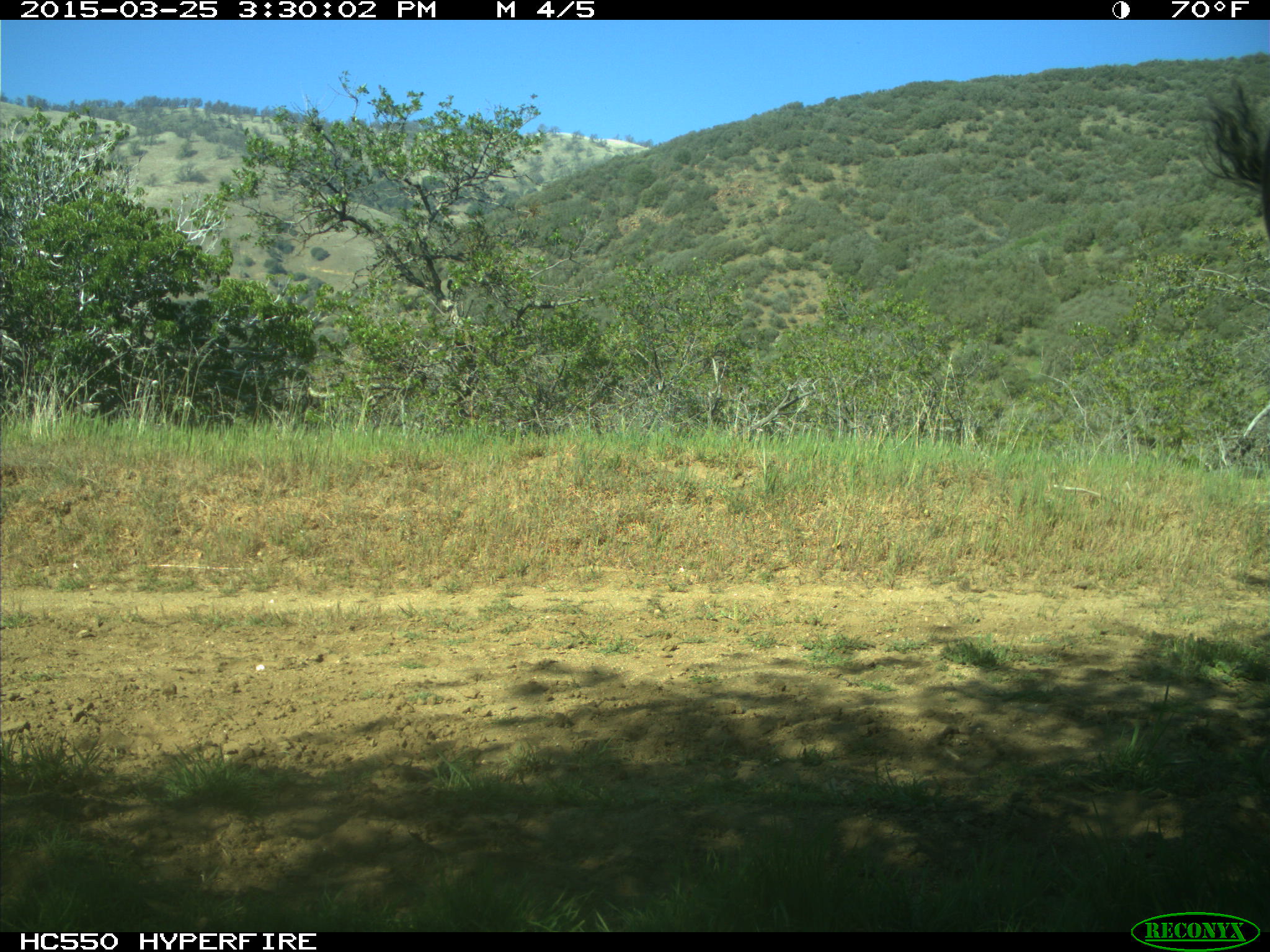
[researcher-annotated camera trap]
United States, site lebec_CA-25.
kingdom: Animalia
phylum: Chordata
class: Mammalia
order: Artiodactyla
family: Bovidae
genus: Bos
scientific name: Bos taurus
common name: domestic cow